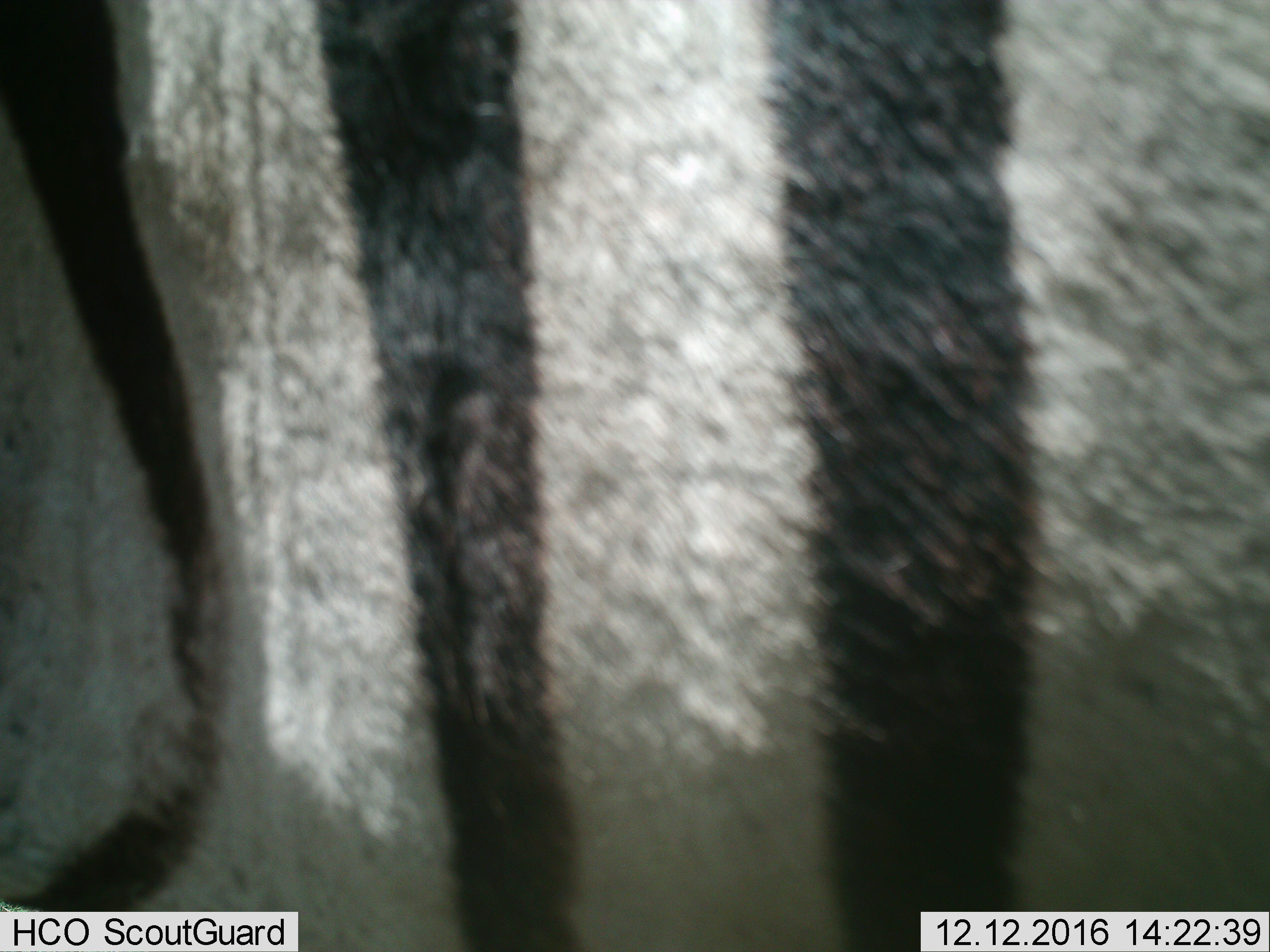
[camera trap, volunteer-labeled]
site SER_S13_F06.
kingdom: Animalia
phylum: Chordata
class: Mammalia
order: Perissodactyla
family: Equidae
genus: Equus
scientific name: Equus quagga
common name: plains zebra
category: zebraplains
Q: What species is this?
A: Zebraplains (plains zebra) (Equus quagga).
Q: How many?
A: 1.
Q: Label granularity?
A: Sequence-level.